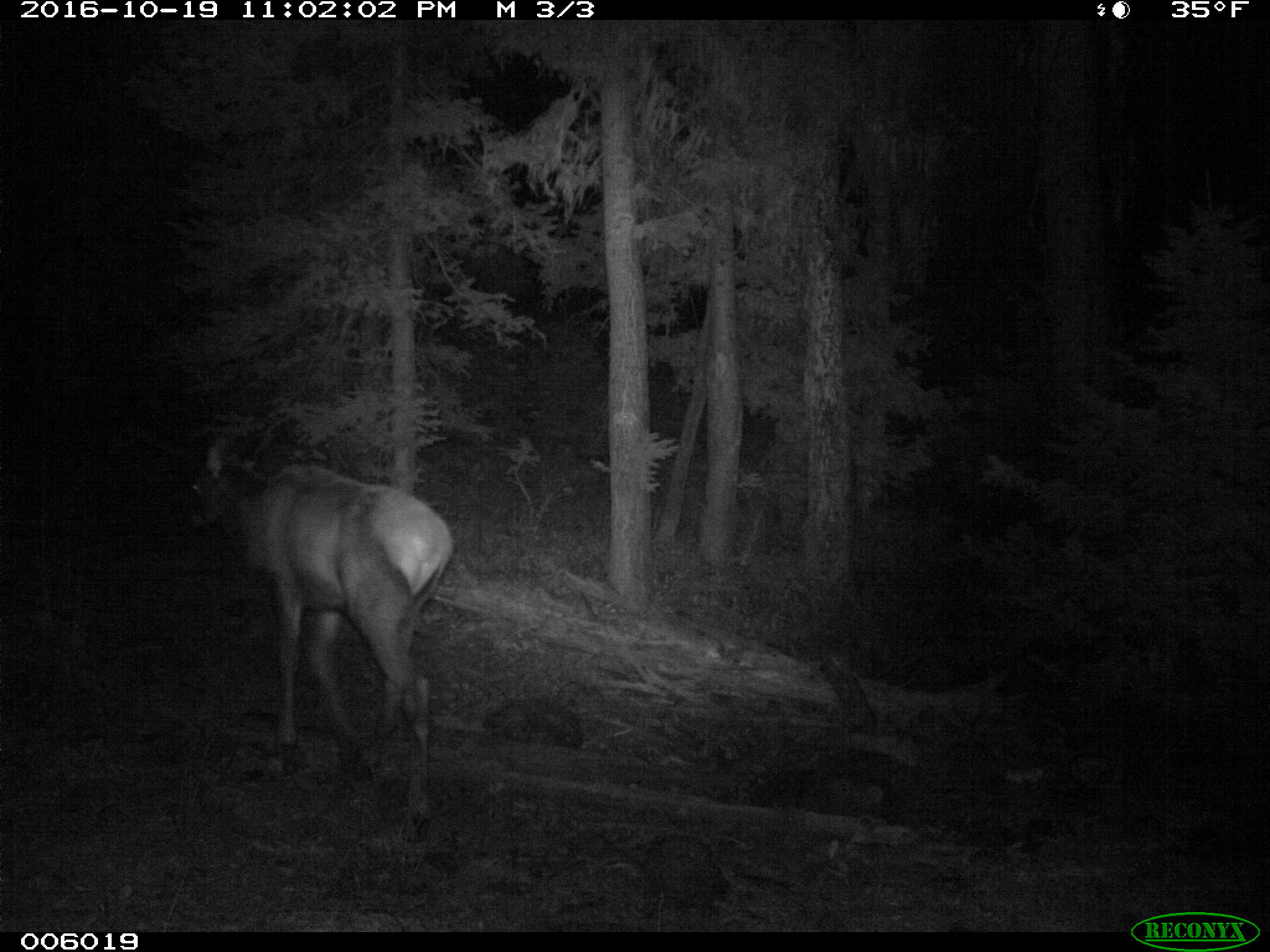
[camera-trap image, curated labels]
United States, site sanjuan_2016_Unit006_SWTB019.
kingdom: Animalia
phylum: Chordata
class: Mammalia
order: Artiodactyla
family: Cervidae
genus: Cervus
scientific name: Cervus elaphus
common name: red deer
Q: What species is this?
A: Cervus elaphus (red deer).